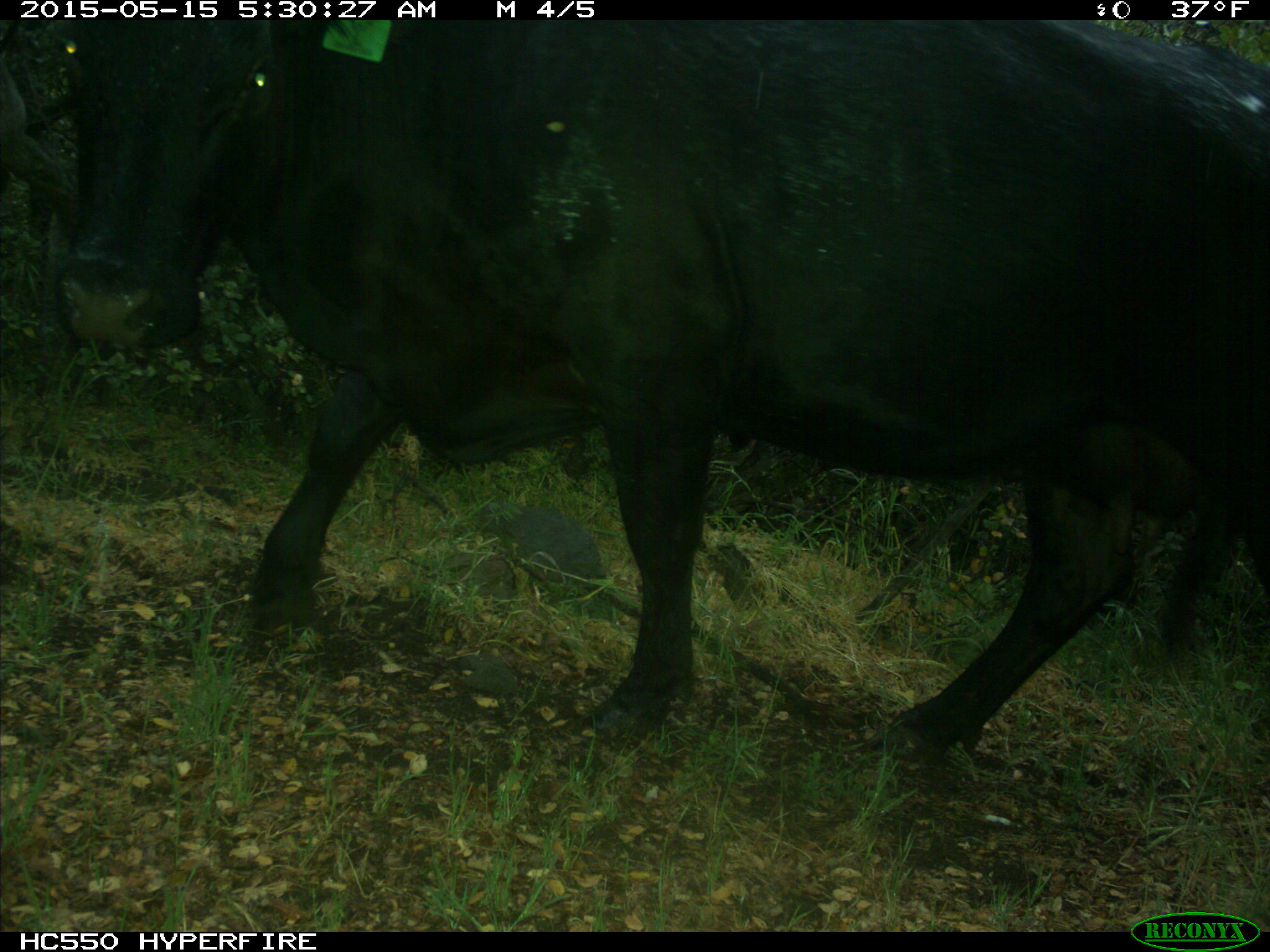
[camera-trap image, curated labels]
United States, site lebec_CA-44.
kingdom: Animalia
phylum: Chordata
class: Mammalia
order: Artiodactyla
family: Bovidae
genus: Bos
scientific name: Bos taurus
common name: domestic cow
Bos taurus (domestic cow).